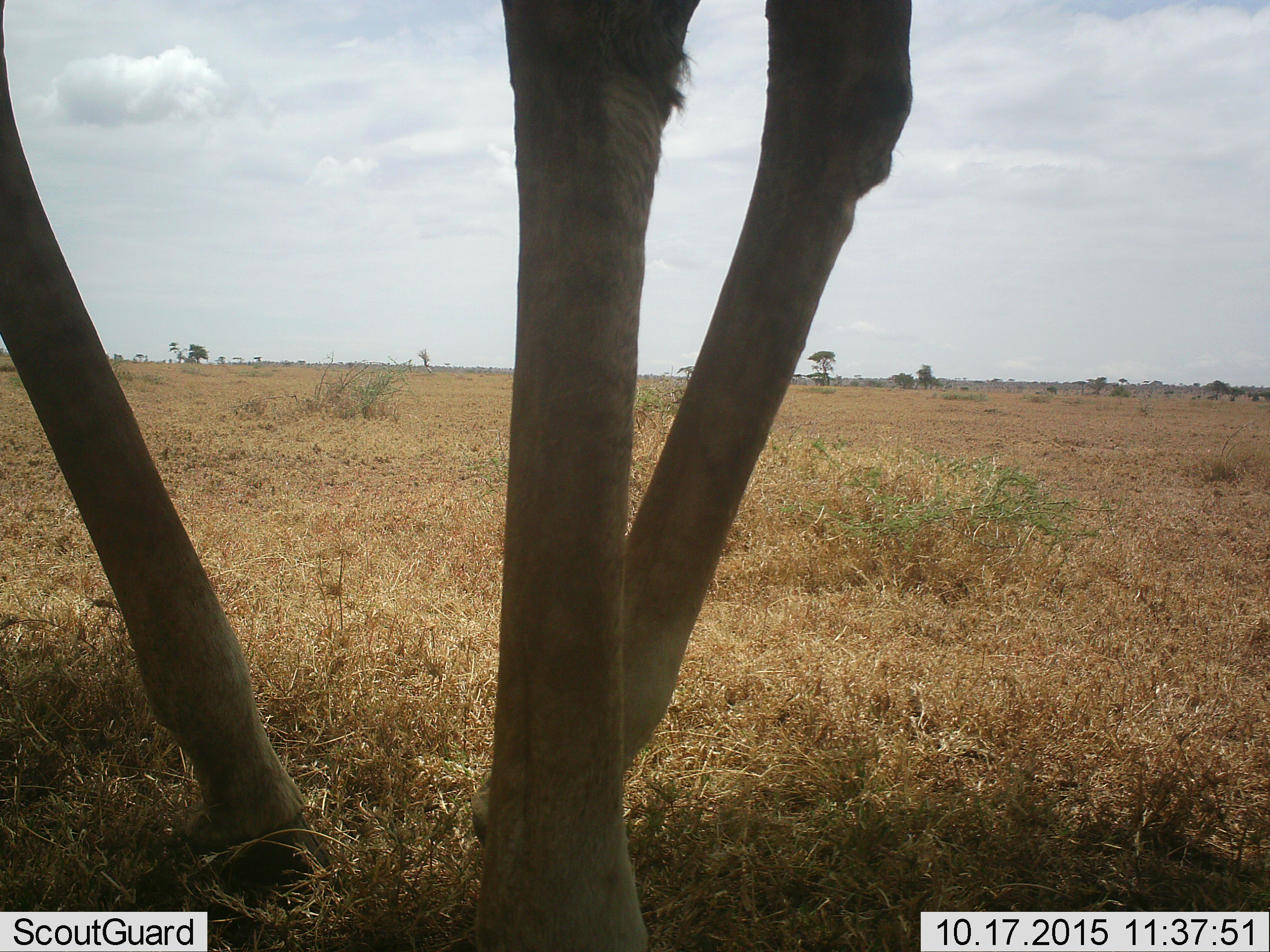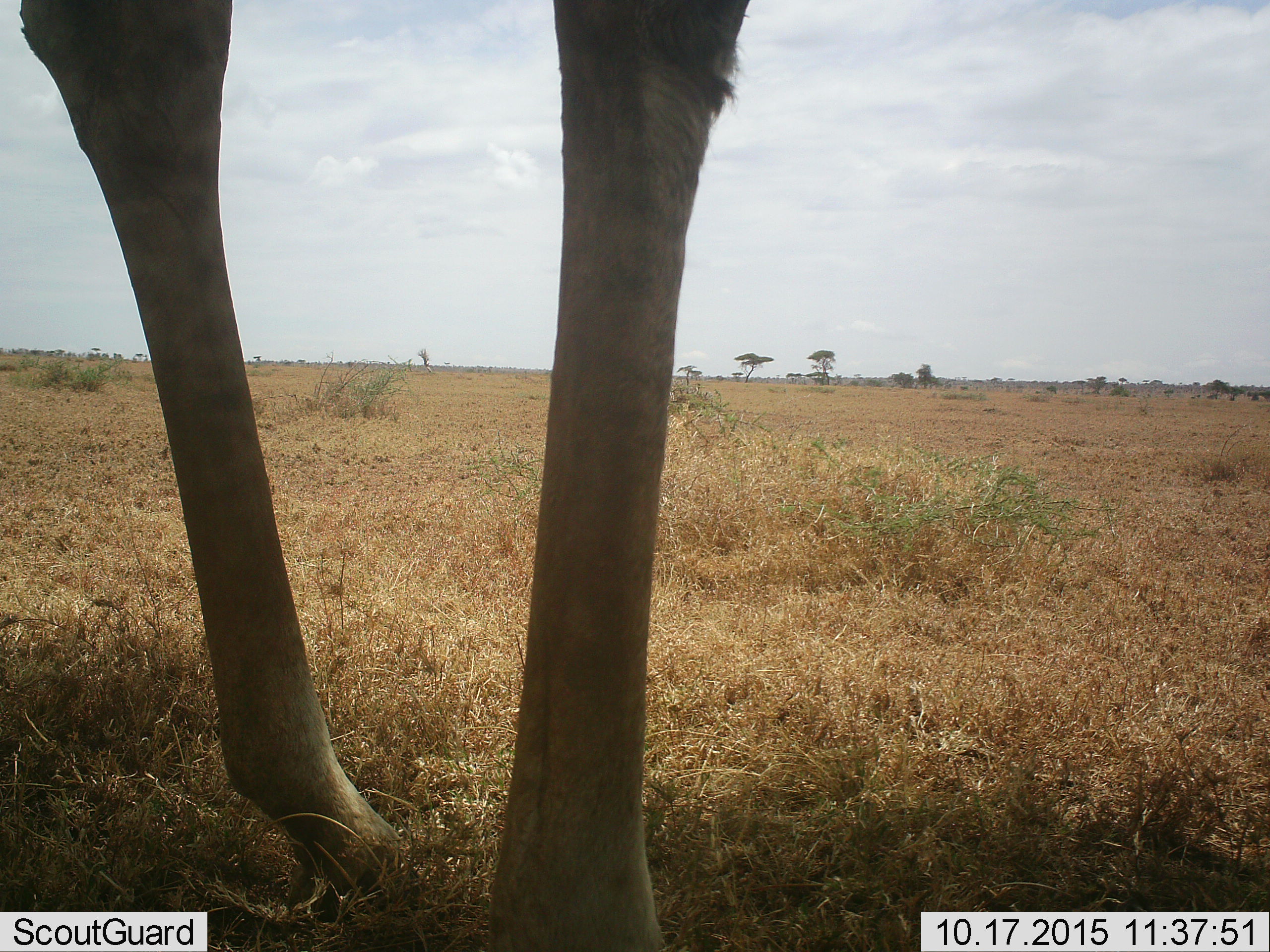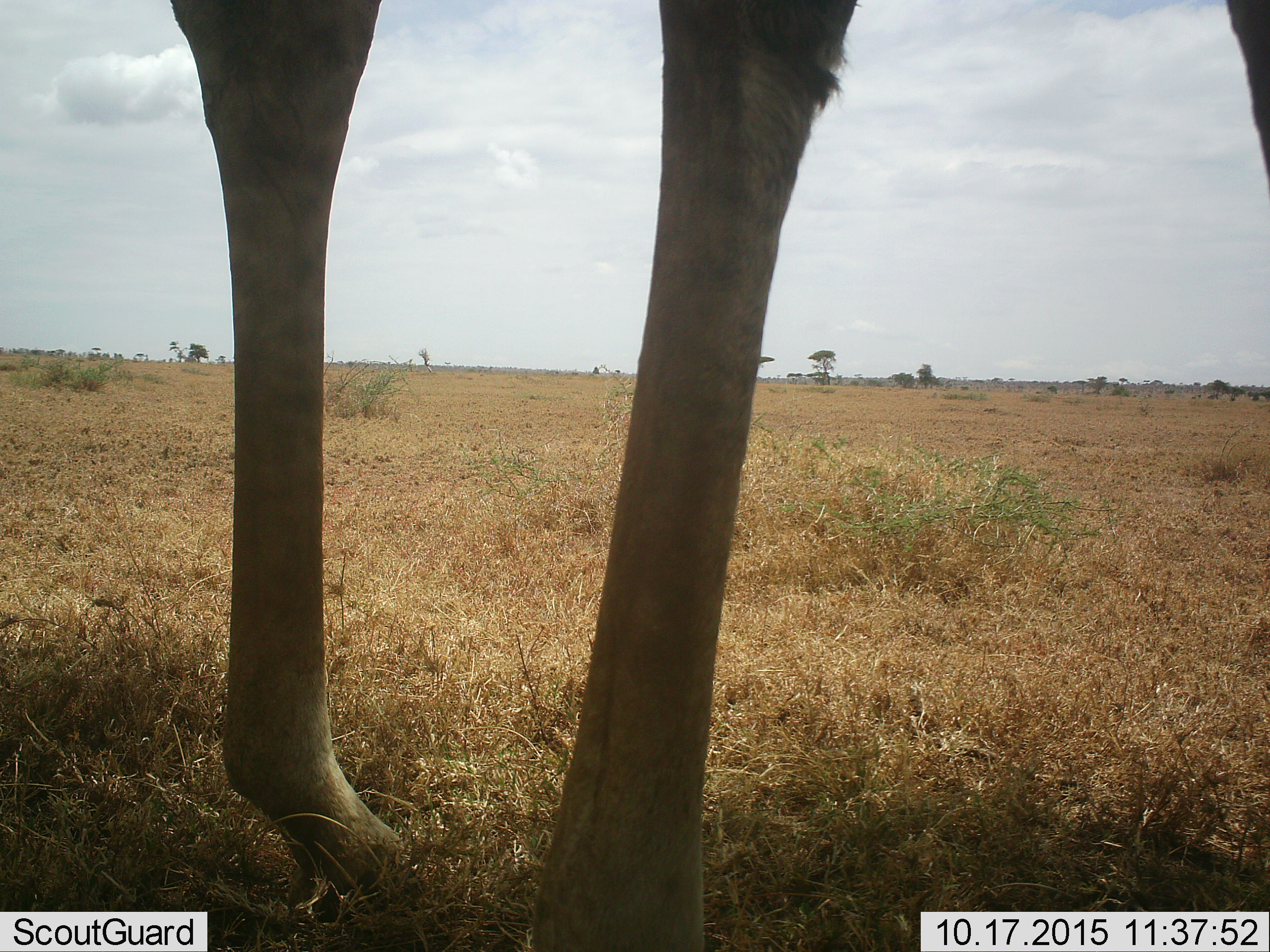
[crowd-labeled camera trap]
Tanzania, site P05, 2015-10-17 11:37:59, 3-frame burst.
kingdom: Animalia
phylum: Chordata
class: Mammalia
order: Artiodactyla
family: Giraffidae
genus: Giraffa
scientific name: Giraffa camelopardalis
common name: giraffe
Giraffe (Giraffa camelopardalis), count 1. Behavior (volunteer vote fractions): standing 33%, resting 0%, moving 67%, interacting 0%. Young present (vote fraction): 0%. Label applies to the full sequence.